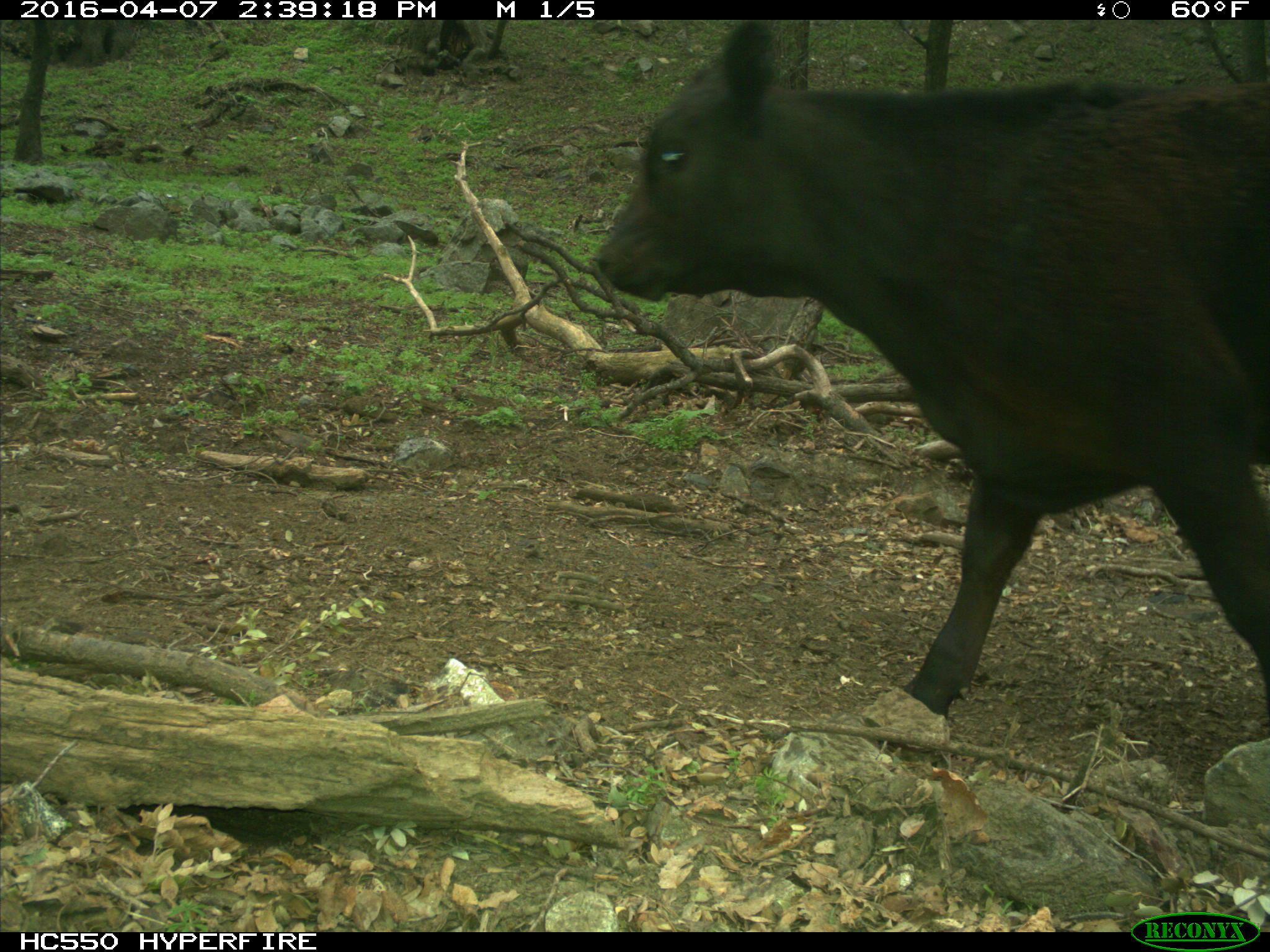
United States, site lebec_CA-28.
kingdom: Animalia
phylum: Chordata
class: Mammalia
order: Artiodactyla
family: Bovidae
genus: Bos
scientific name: Bos taurus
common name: domestic cow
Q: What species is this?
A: Bos taurus (domestic cow).